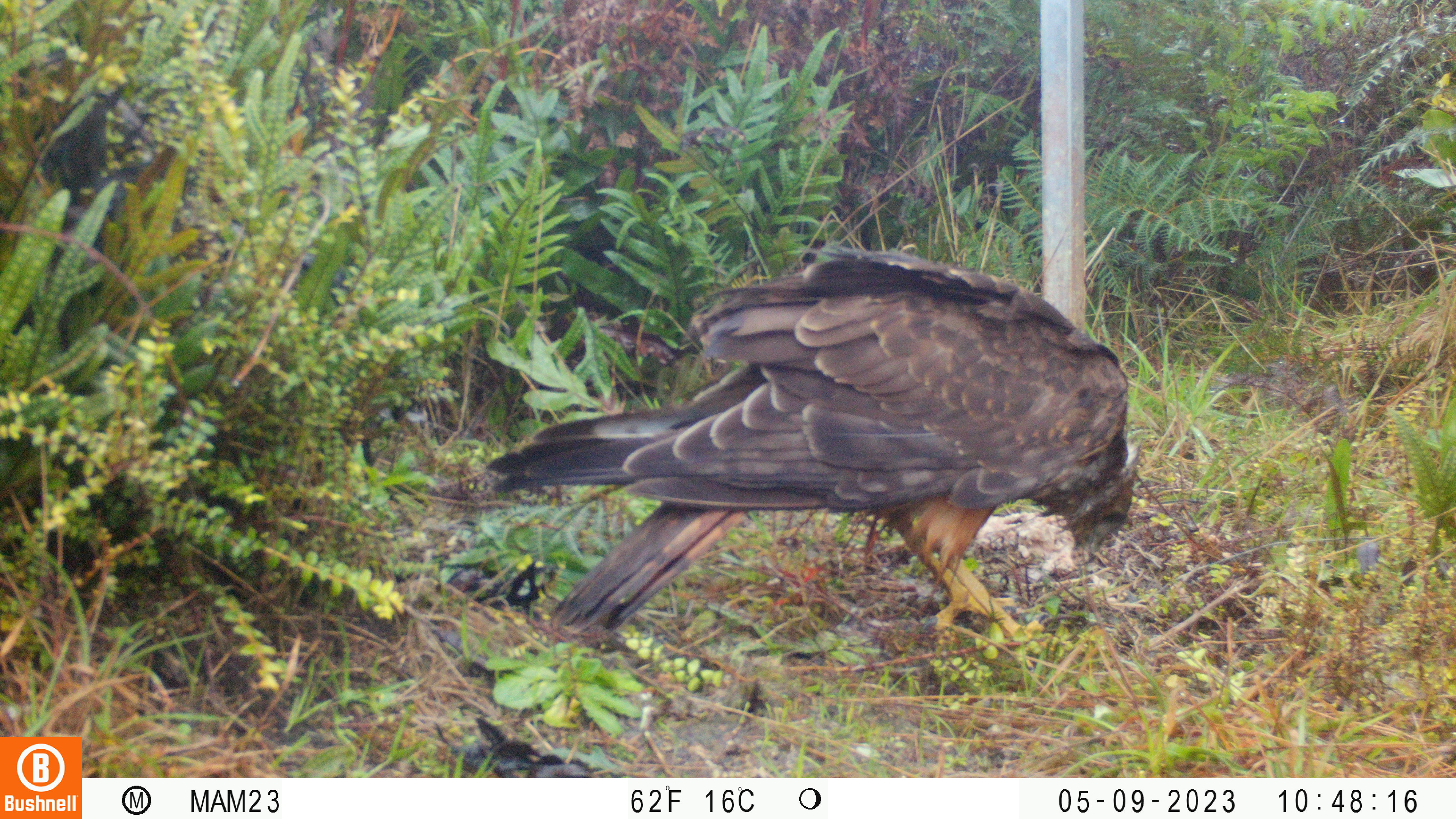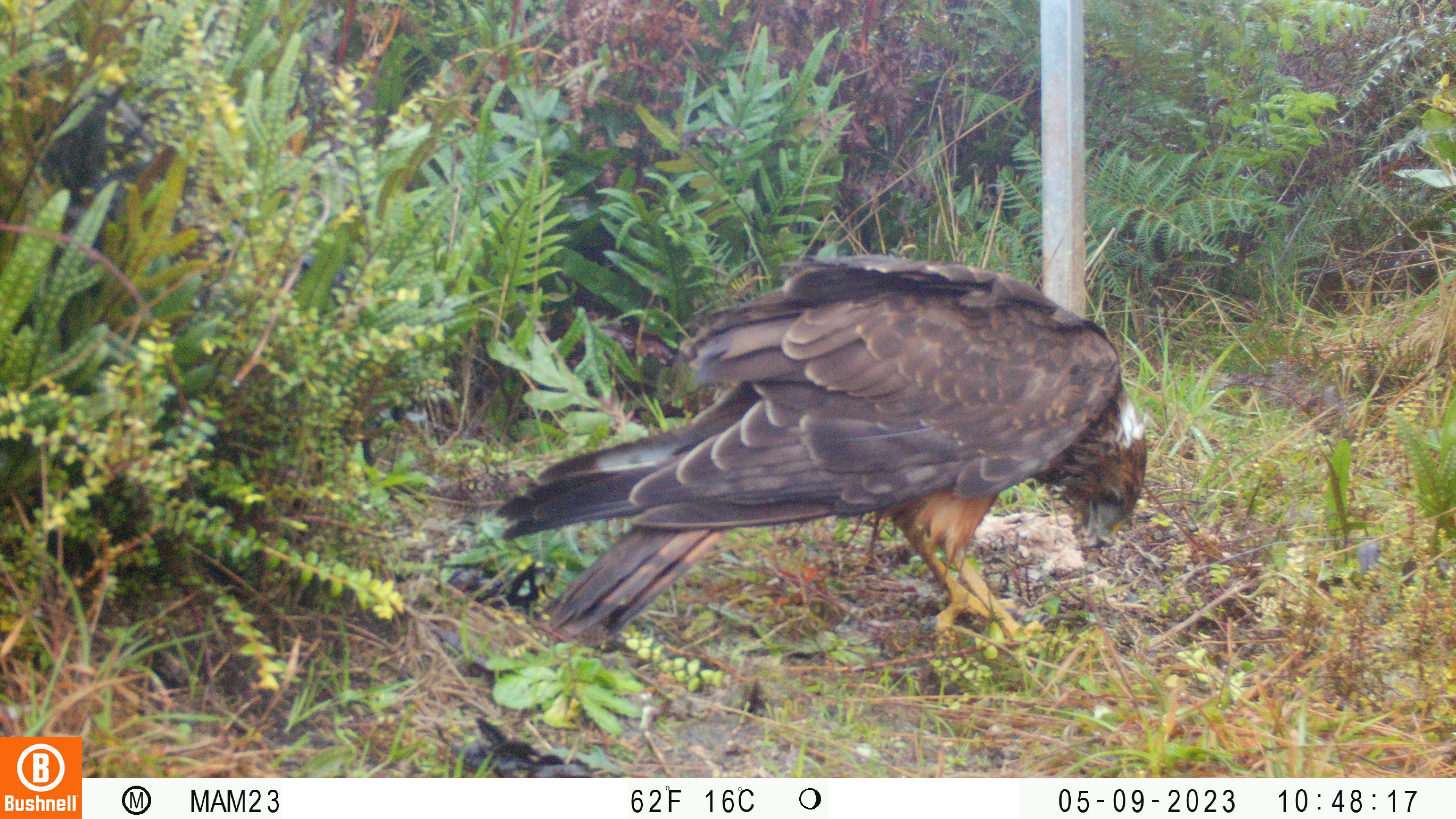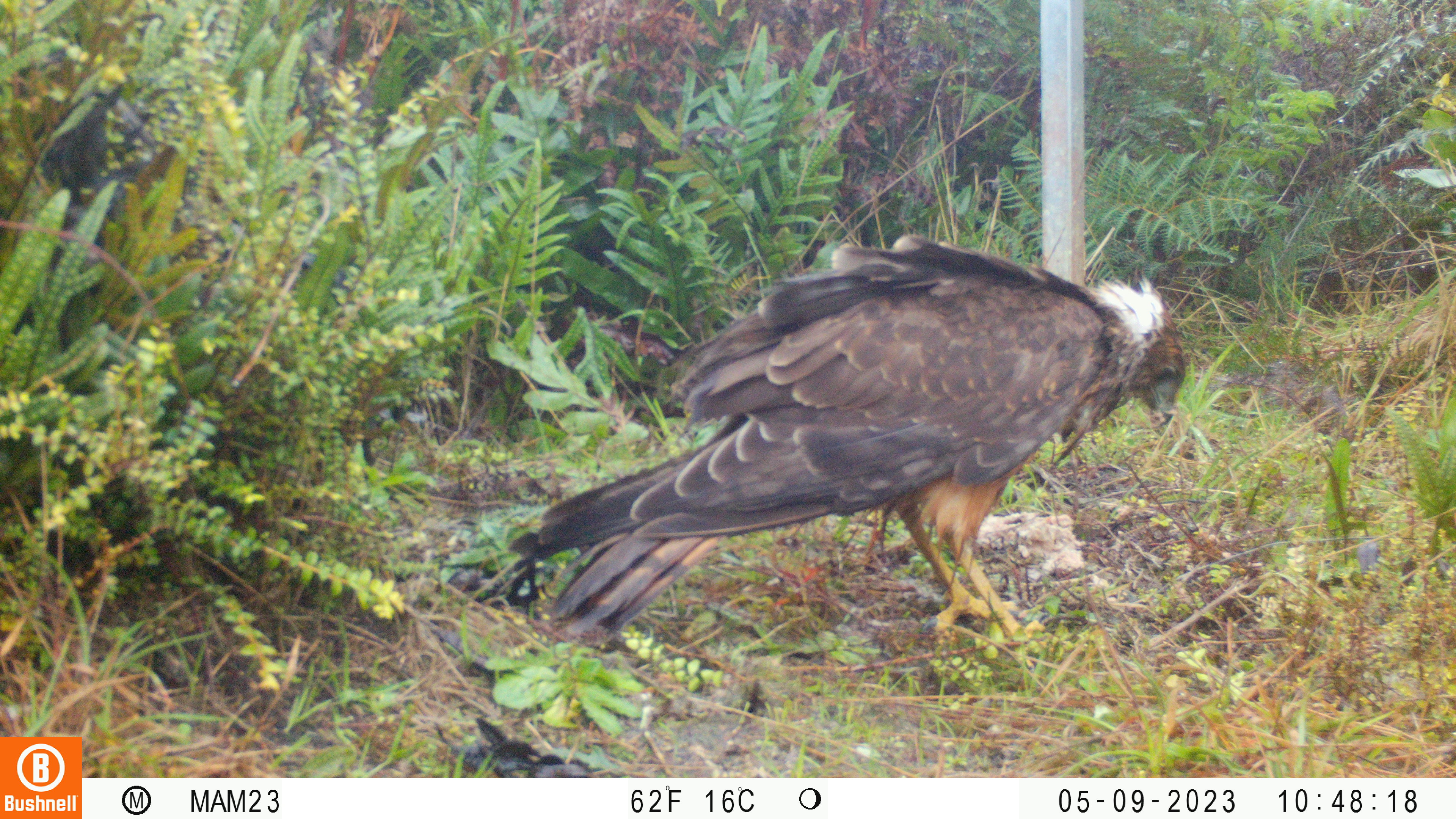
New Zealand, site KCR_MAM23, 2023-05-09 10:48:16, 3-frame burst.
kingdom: Animalia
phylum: Chordata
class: Aves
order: Accipitriformes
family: Accipitridae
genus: Circus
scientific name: Circus approximans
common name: swamp harrier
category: harrier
Harrier (swamp harrier) (Circus approximans).